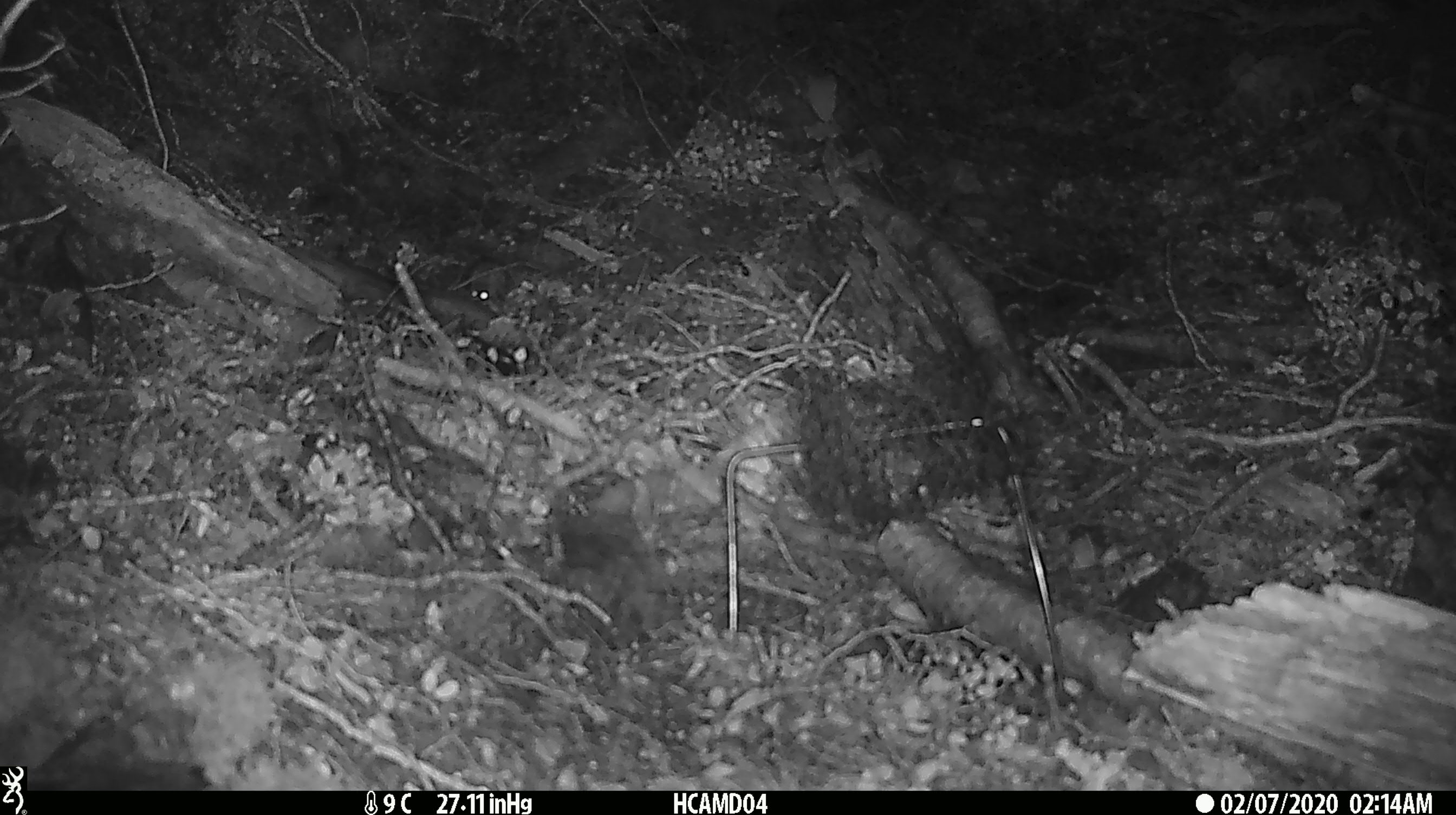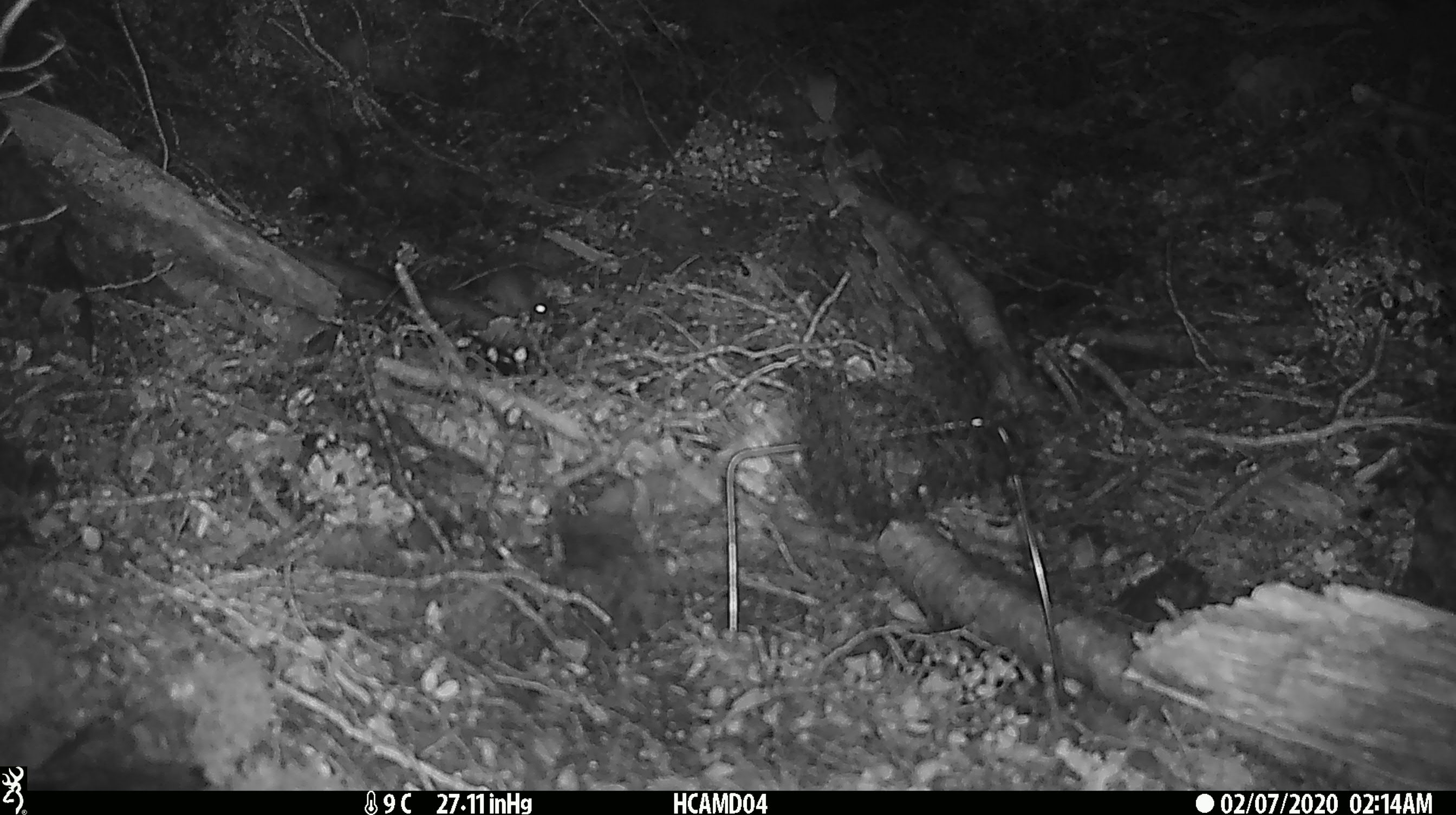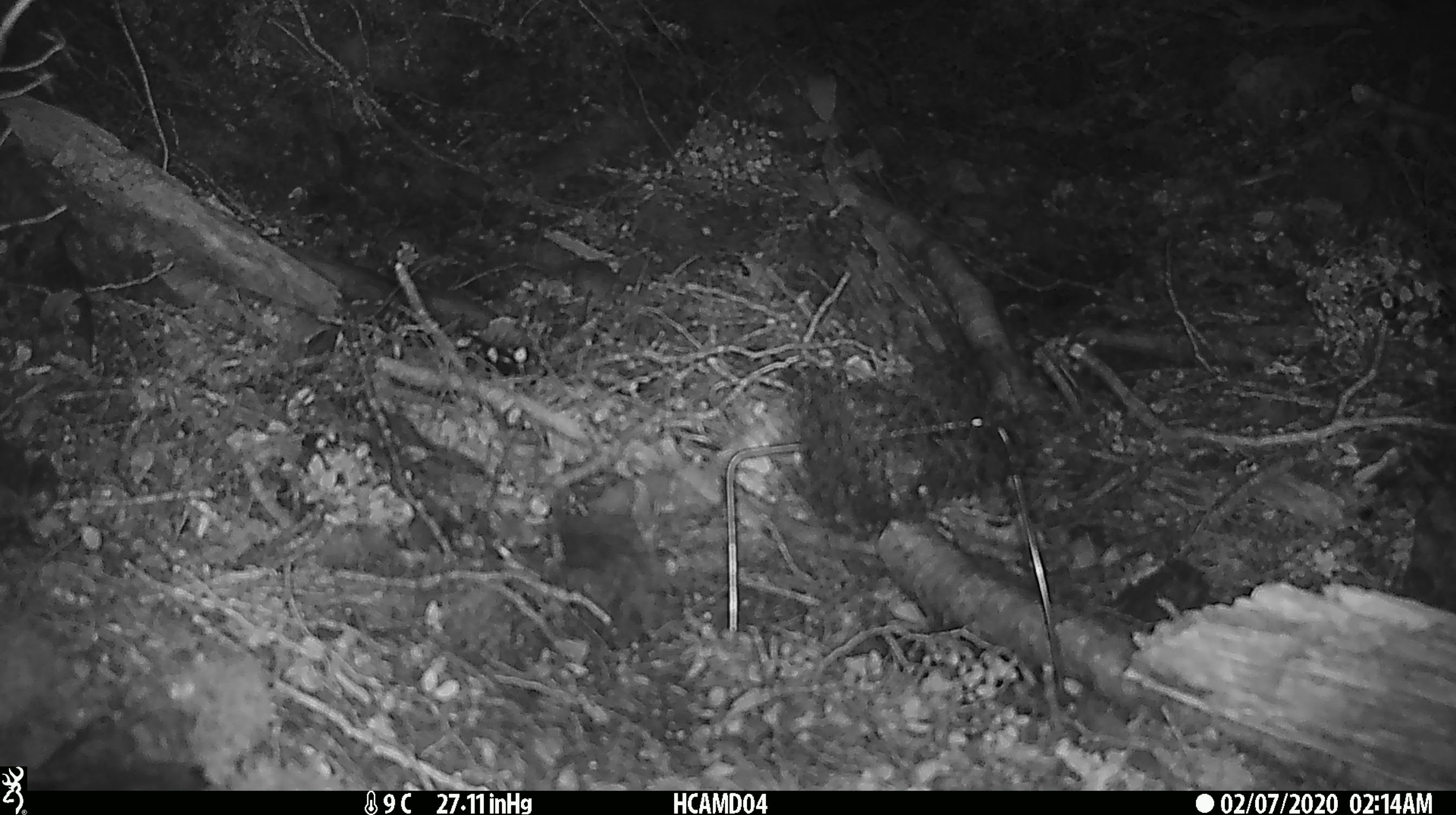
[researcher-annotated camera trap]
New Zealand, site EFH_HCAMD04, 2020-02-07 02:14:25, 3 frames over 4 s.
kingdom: Animalia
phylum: Chordata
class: Mammalia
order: Rodentia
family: Muridae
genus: Mus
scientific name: Mus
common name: mouse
Mouse (Mus).